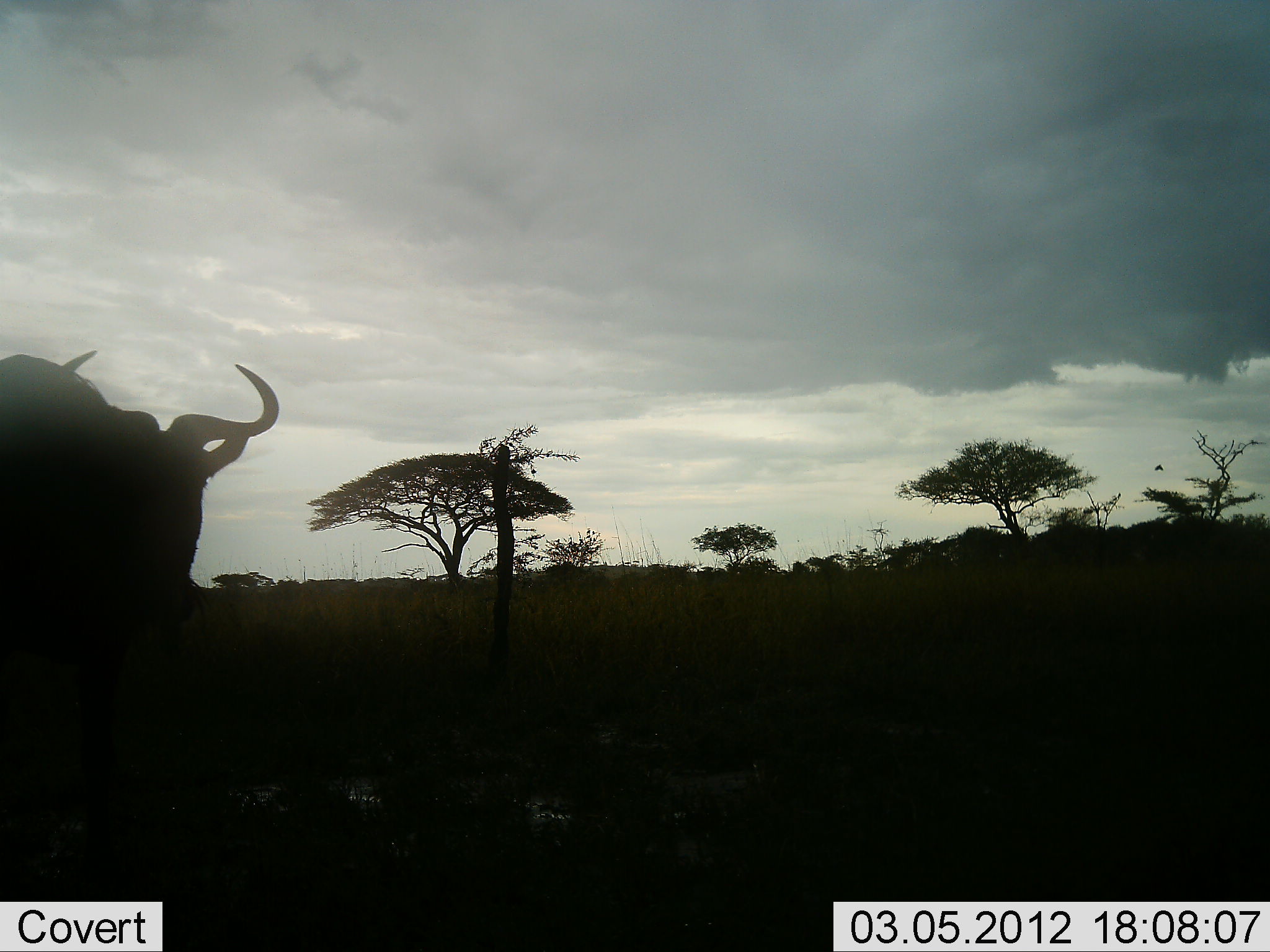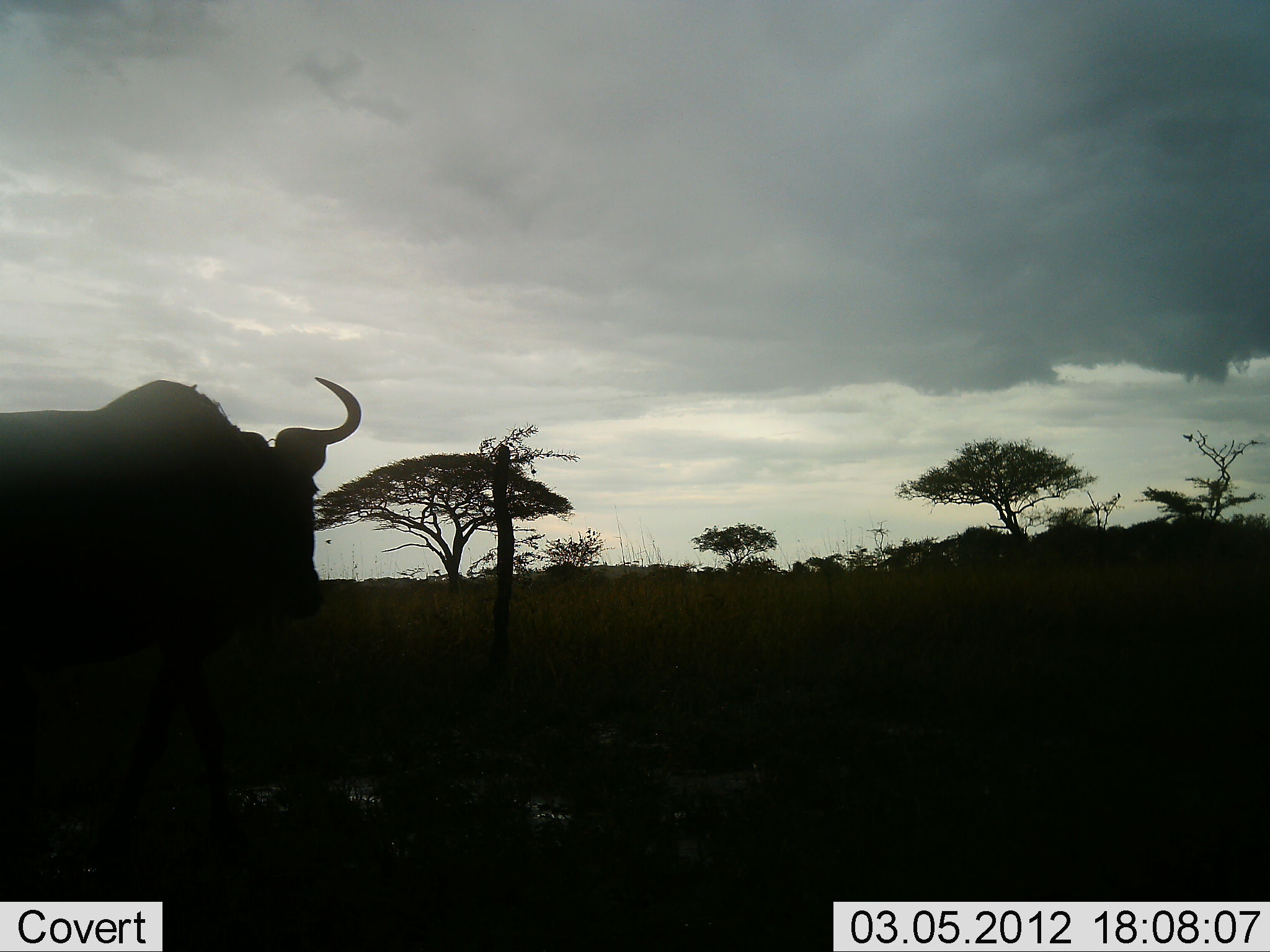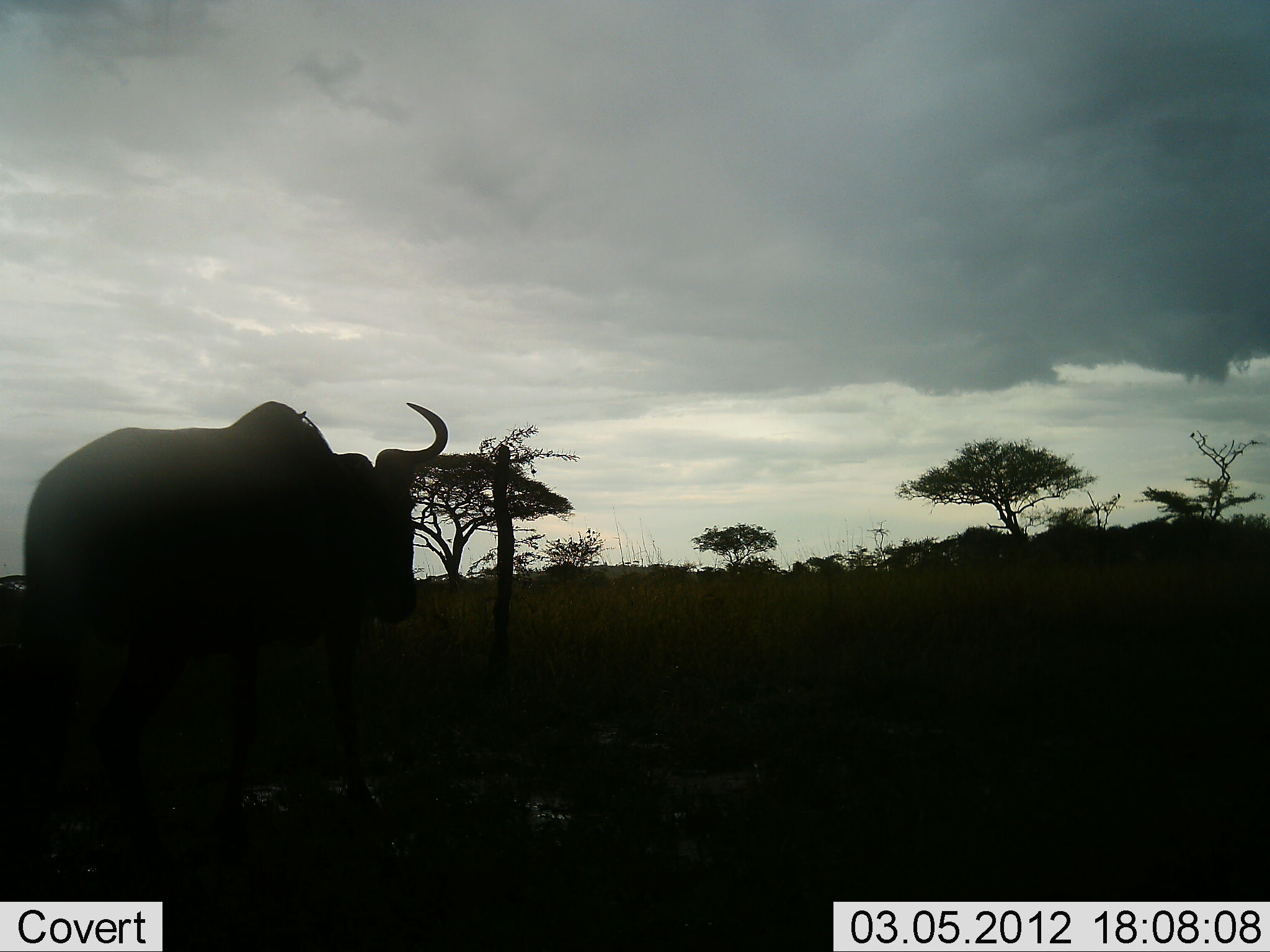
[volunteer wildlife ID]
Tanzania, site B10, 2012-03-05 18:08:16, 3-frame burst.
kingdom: Animalia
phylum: Chordata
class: Mammalia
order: Artiodactyla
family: Bovidae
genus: Connochaetes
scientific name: Connochaetes taurinus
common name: blue wildebeest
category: wildebeest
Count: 1.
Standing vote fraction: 17%.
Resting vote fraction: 0%.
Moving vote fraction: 83%.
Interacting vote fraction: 0%.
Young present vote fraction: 0%.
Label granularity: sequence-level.